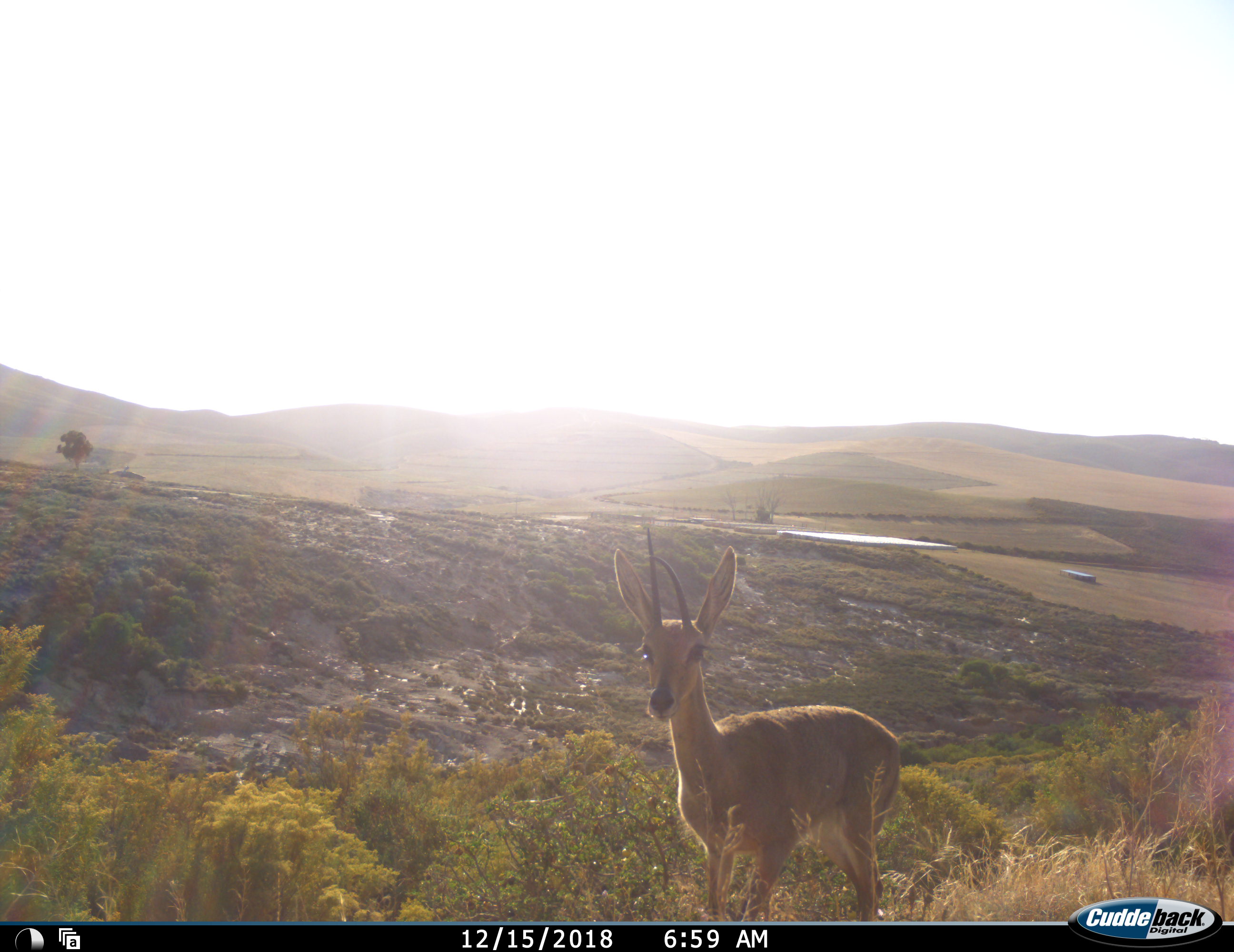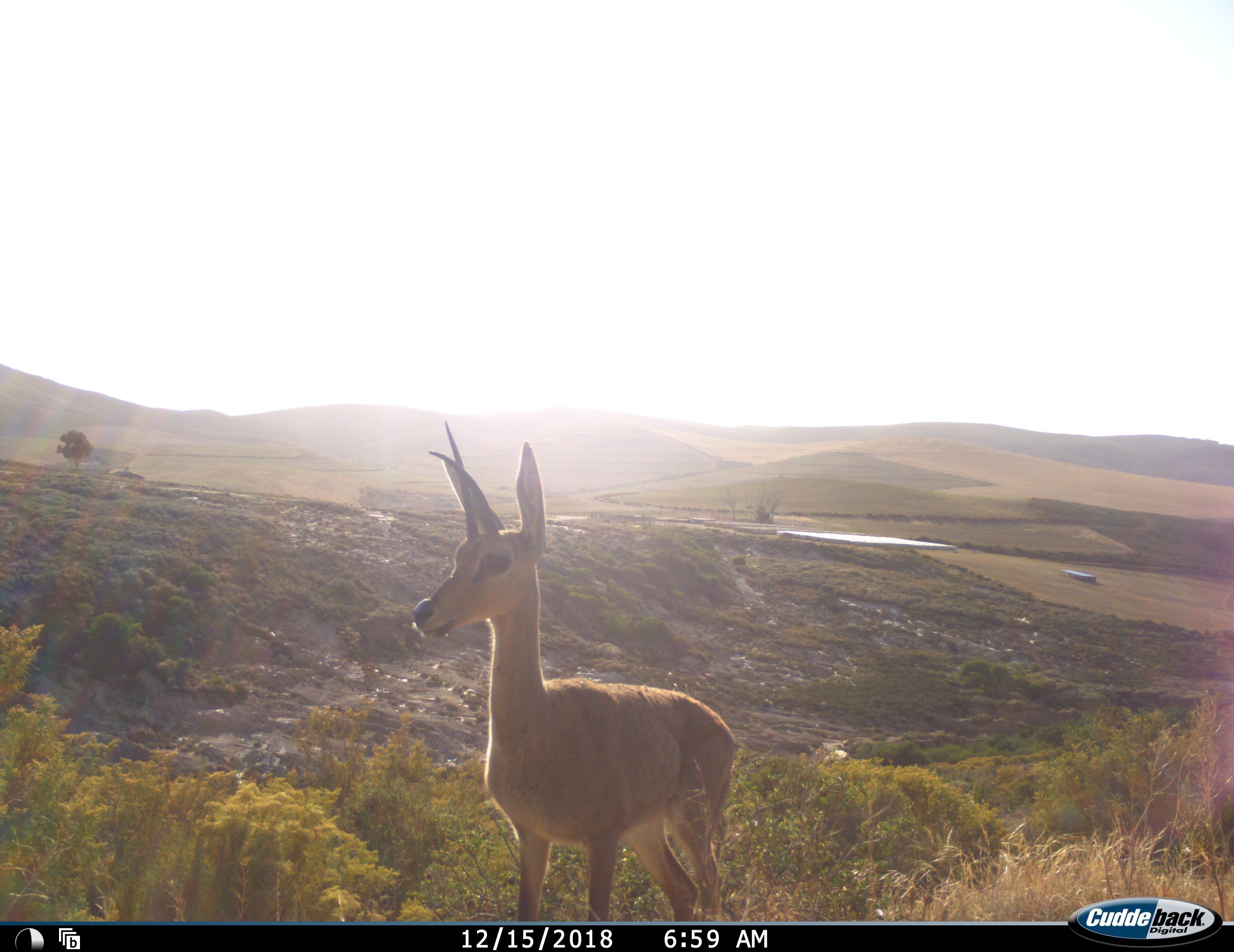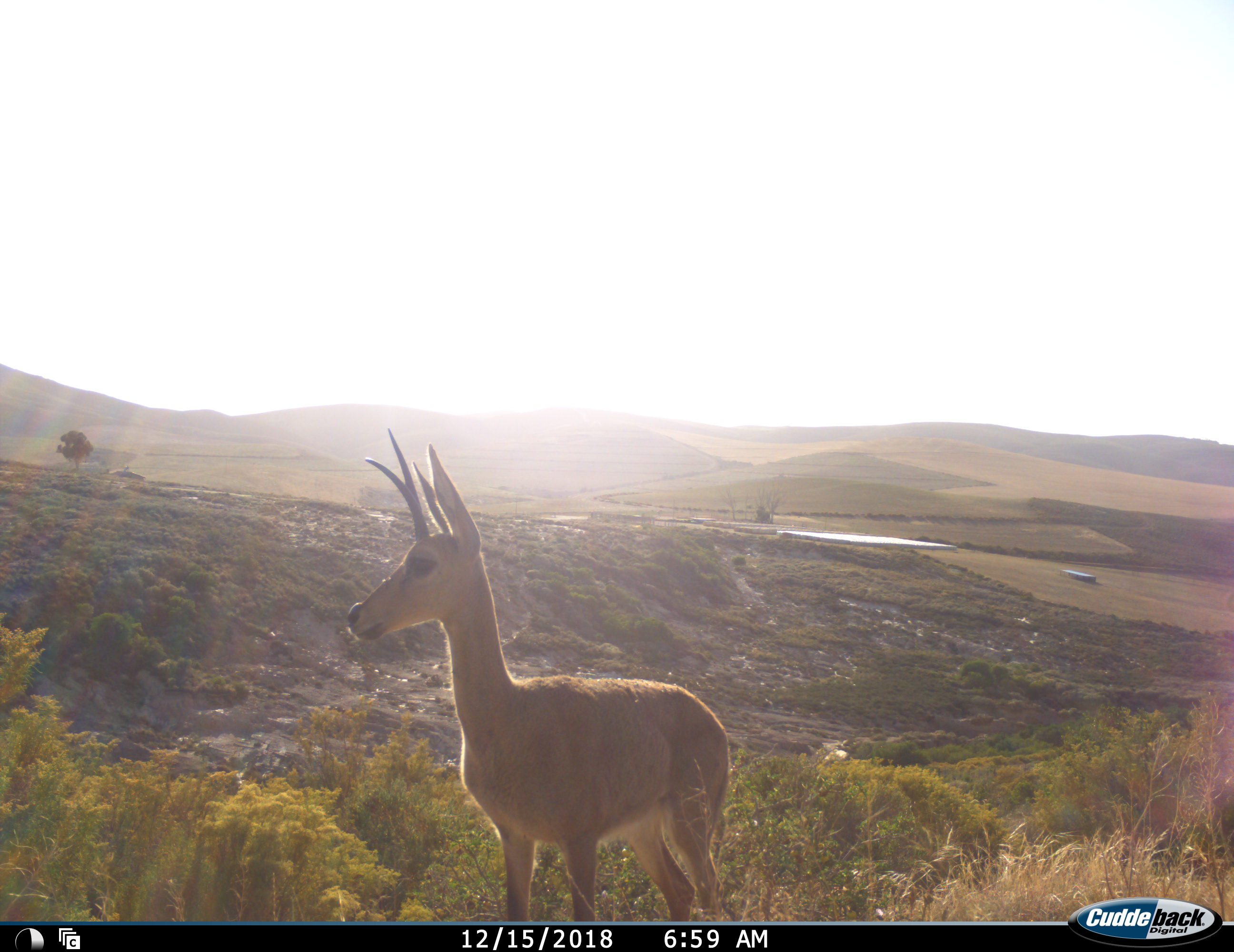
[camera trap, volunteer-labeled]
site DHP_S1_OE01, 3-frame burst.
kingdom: Animalia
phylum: Chordata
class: Mammalia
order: Artiodactyla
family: Bovidae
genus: Pelea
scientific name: Pelea capreolus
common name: grey rhebok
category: rhebokgrey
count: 1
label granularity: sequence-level